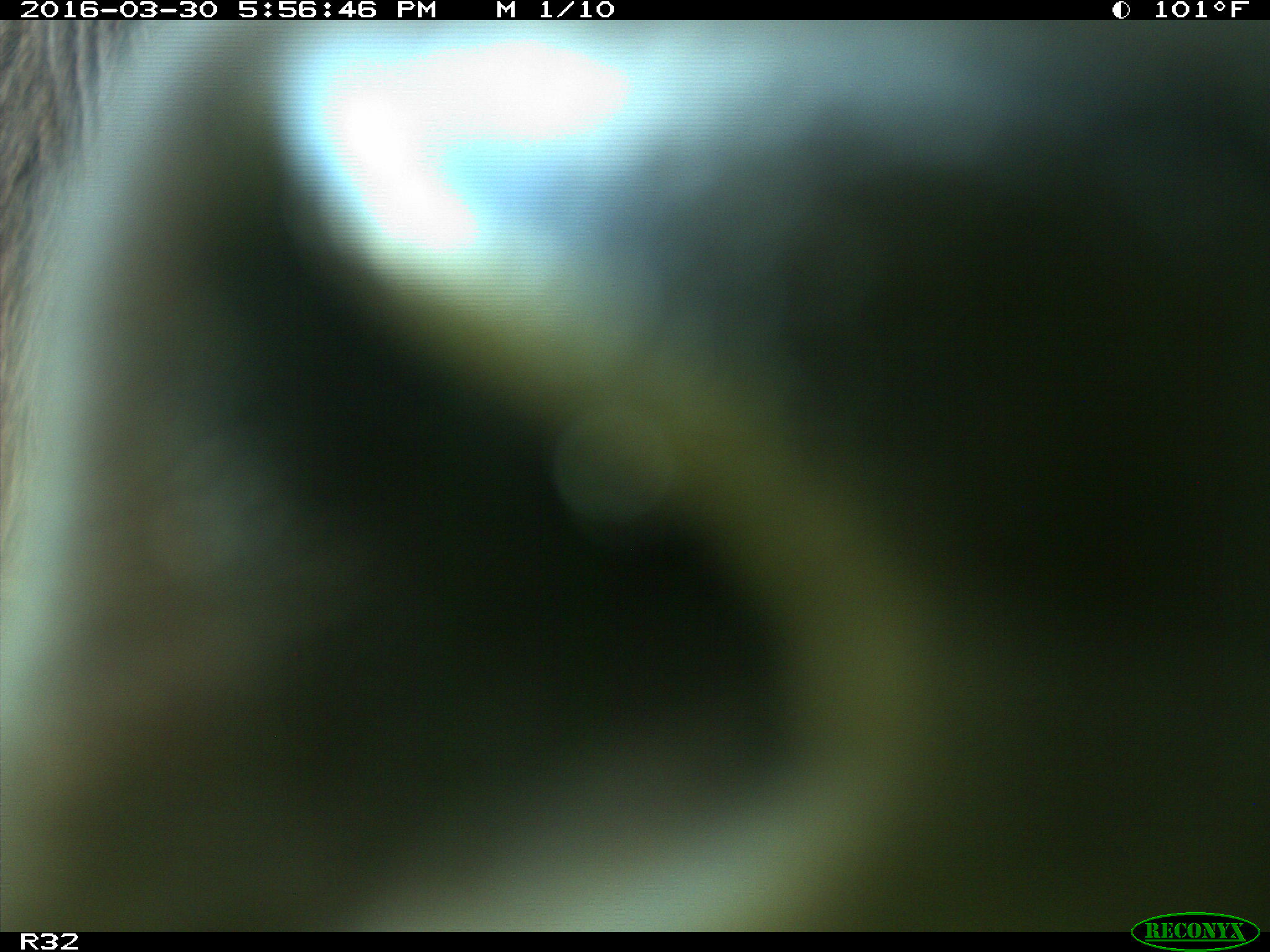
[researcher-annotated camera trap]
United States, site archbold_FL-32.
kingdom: Animalia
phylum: Chordata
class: Mammalia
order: Artiodactyla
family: Bovidae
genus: Bos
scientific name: Bos taurus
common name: domestic cow